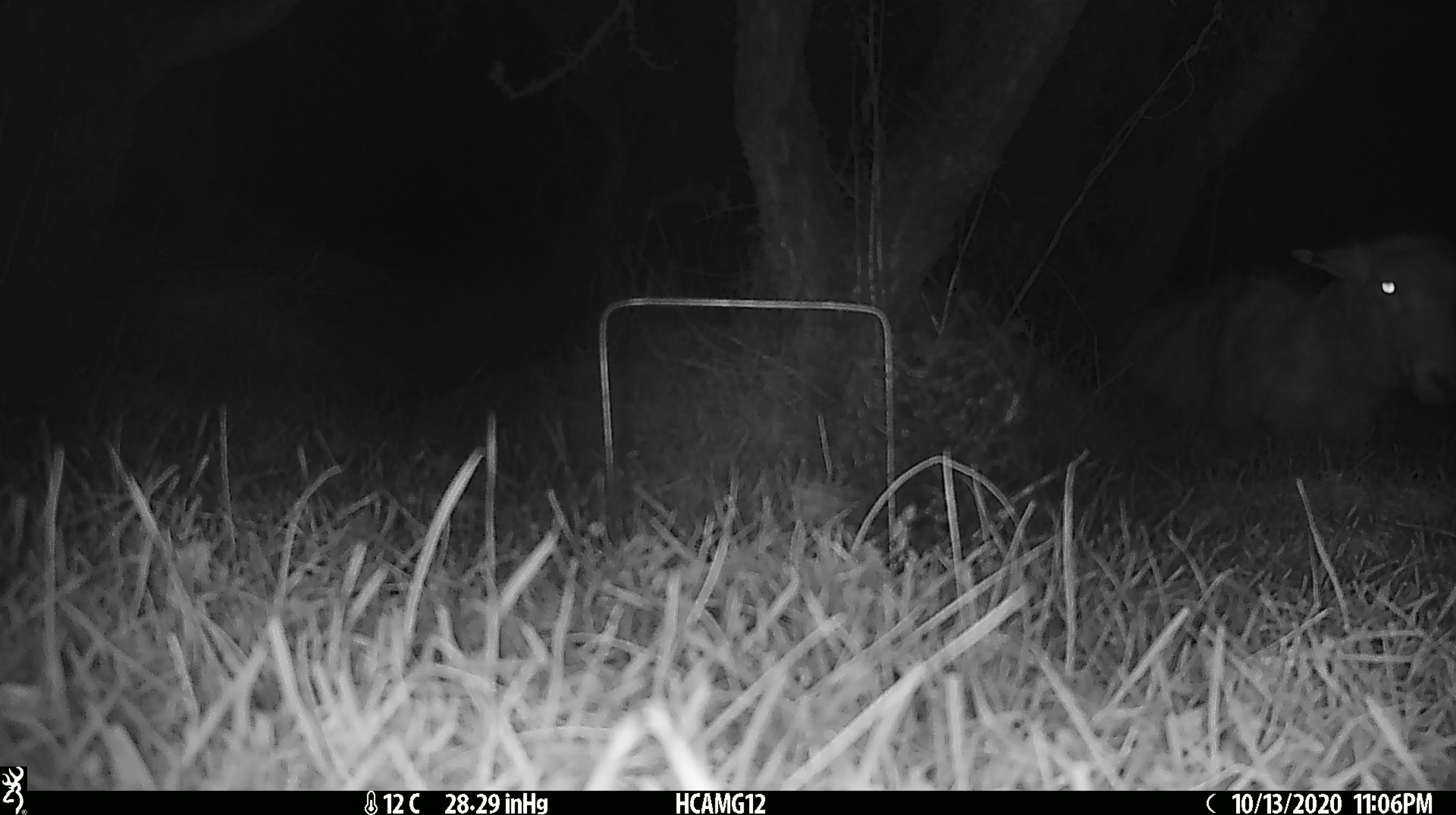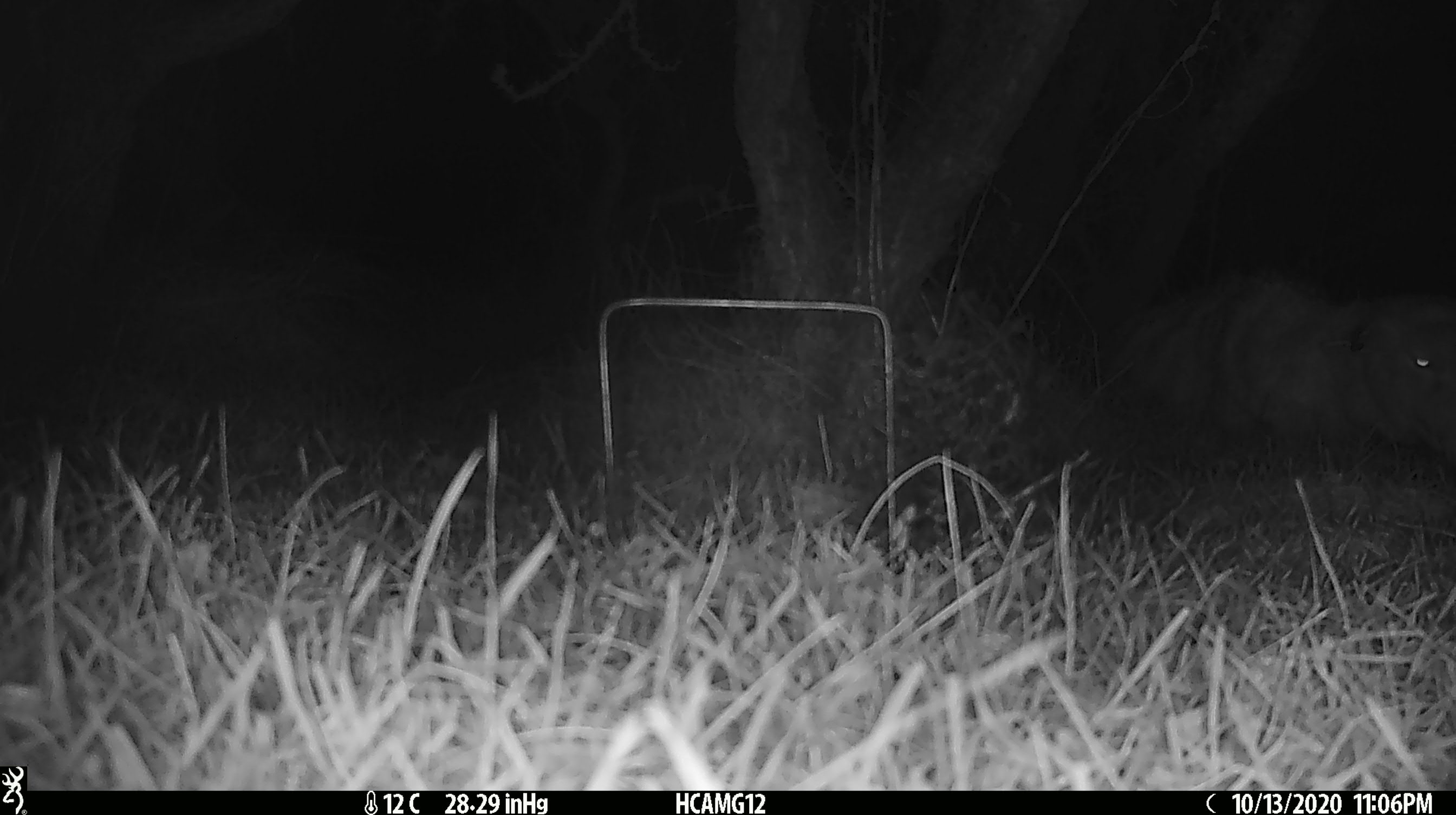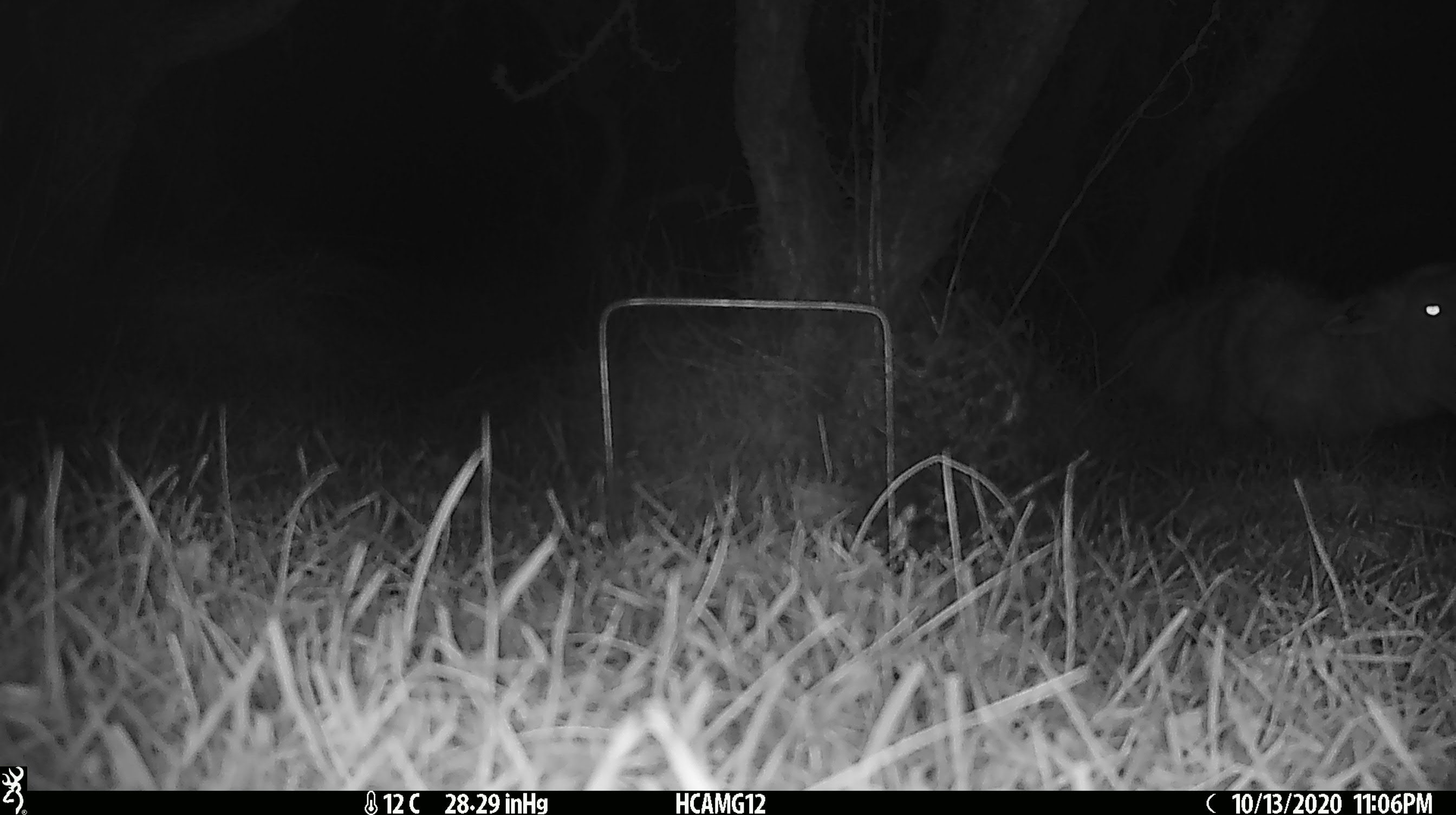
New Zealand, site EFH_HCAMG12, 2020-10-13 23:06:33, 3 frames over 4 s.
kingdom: Animalia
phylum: Chordata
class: Mammalia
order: Artiodactyla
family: Bovidae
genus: Ovis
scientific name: Ovis aries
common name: domestic sheep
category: sheep